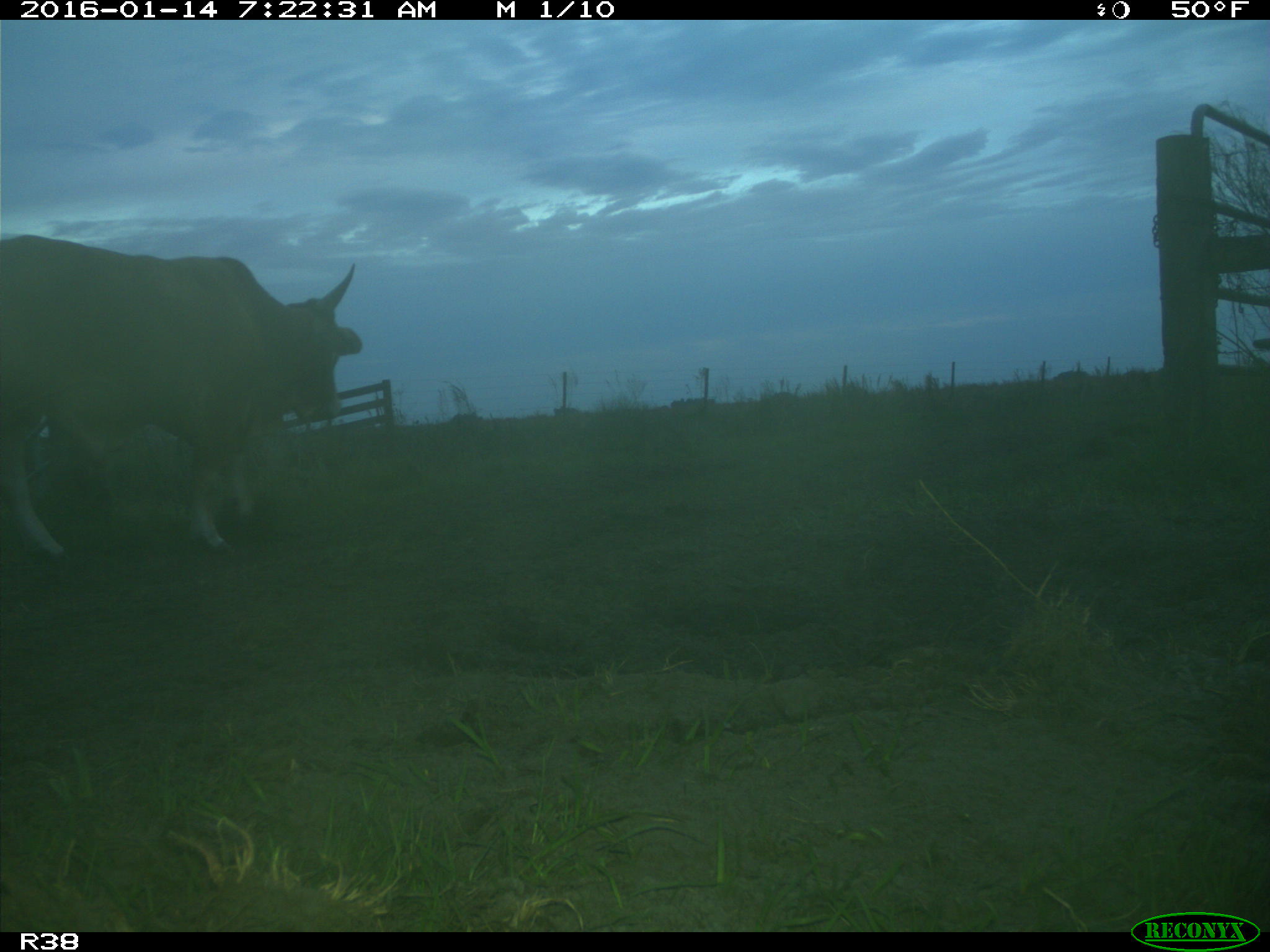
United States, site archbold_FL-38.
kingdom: Animalia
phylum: Chordata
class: Mammalia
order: Artiodactyla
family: Bovidae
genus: Bos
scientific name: Bos taurus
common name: domestic cow